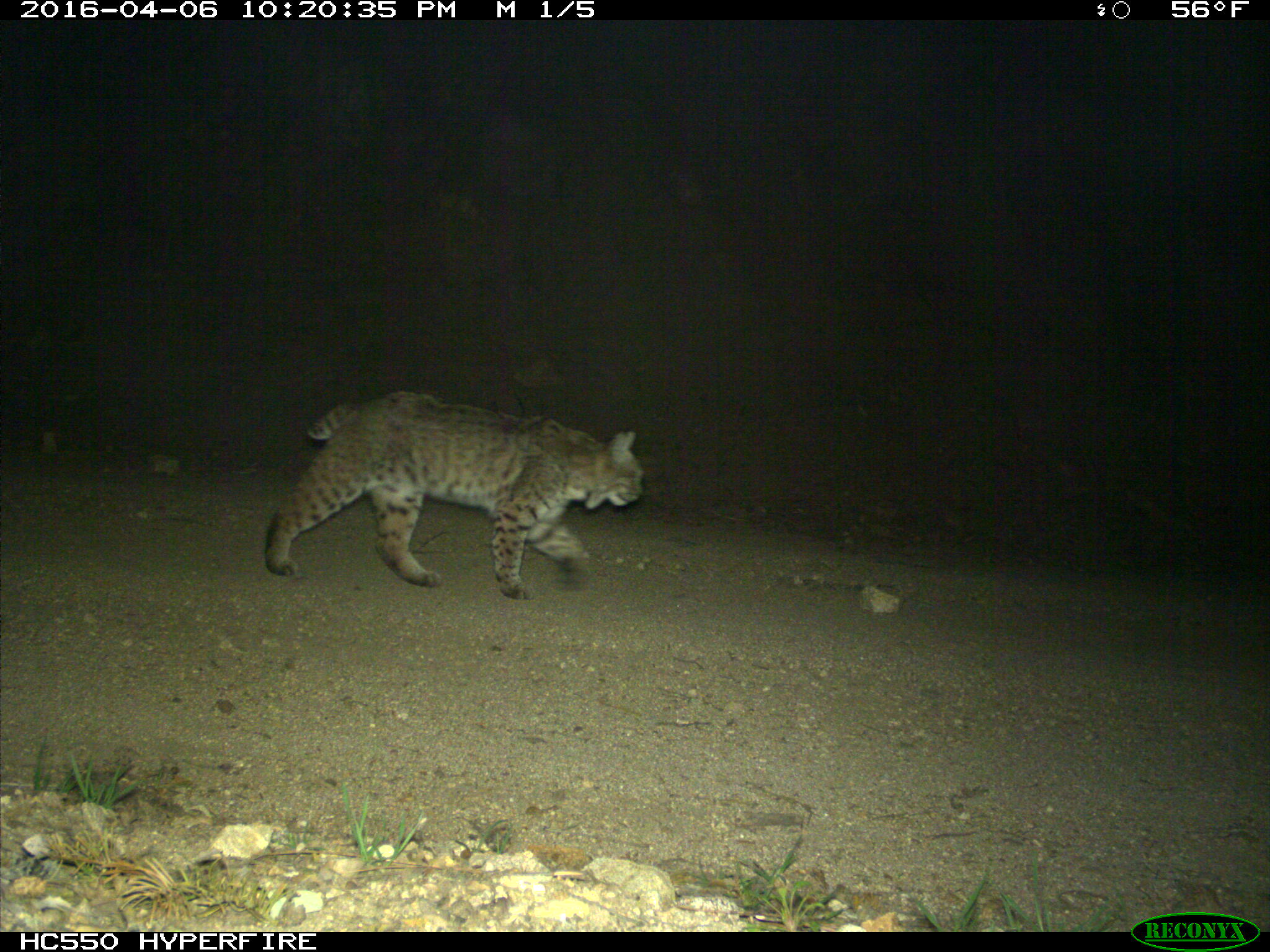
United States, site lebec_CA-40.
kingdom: Animalia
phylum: Chordata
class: Mammalia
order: Carnivora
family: Felidae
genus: Lynx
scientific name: Lynx rufus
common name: bobcat